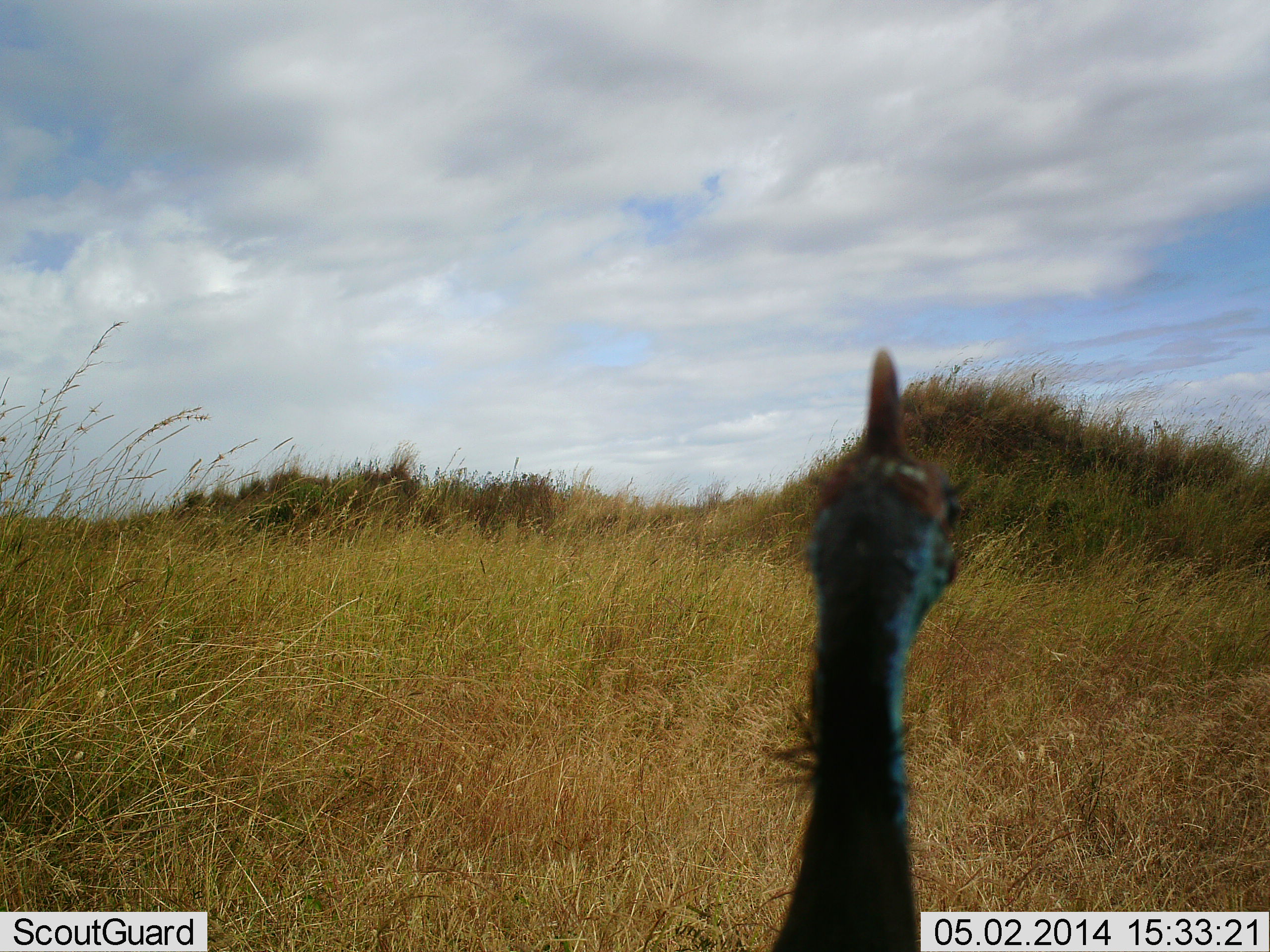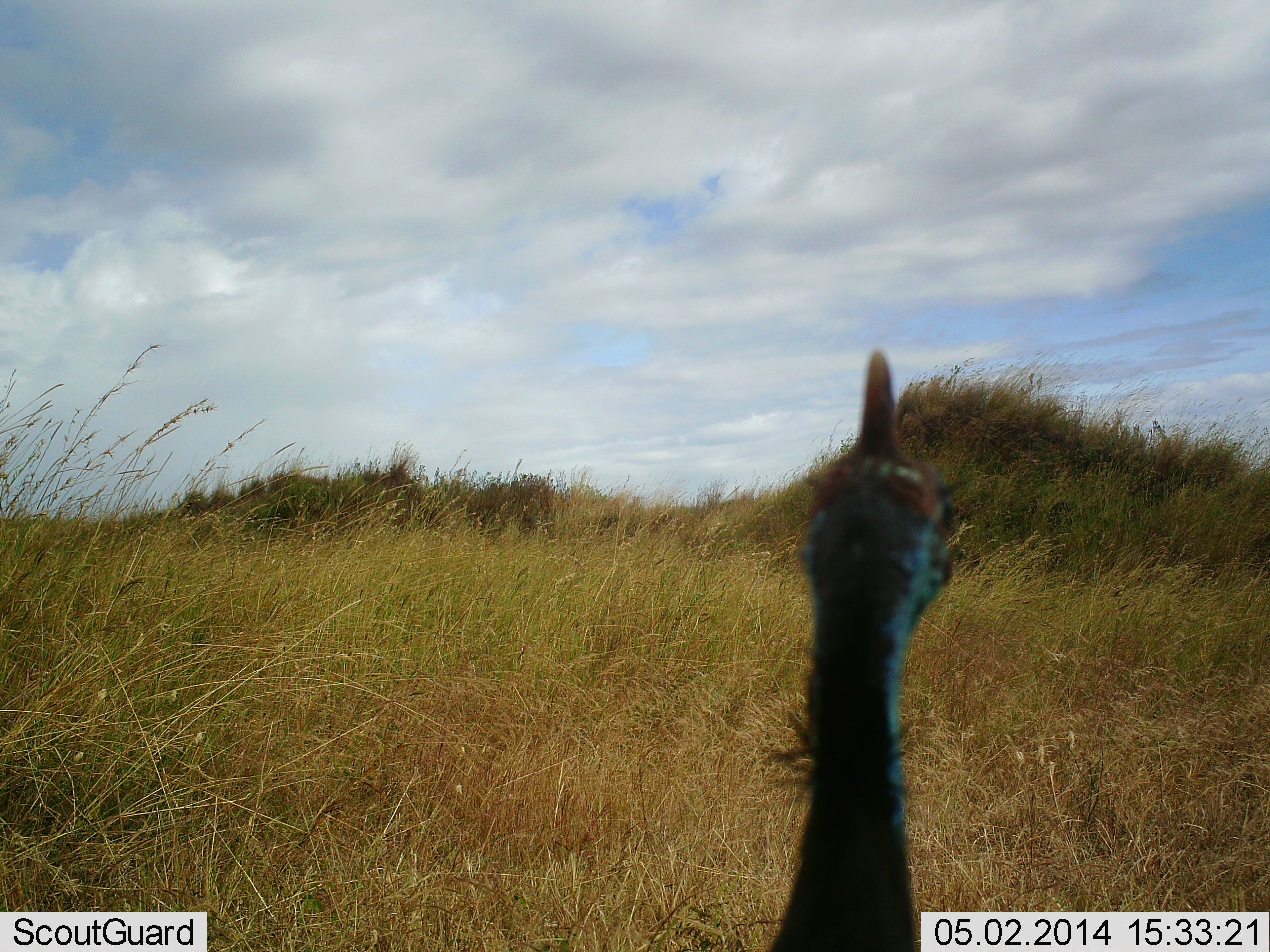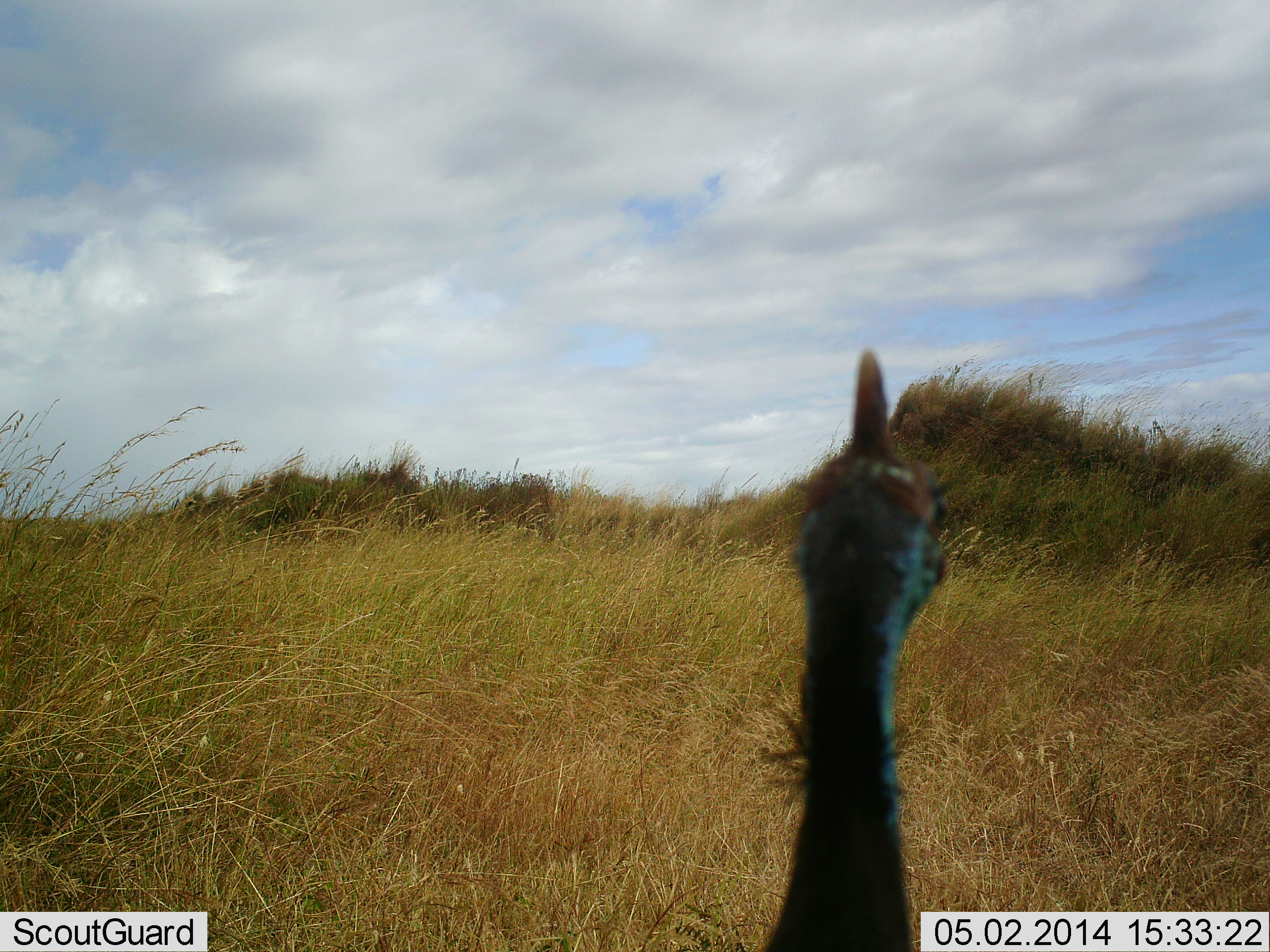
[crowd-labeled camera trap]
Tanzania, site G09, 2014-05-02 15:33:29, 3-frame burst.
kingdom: Animalia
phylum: Chordata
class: Aves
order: Galliformes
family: Numididae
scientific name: Numididae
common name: guinea fowl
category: guineafowl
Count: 1.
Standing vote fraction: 100%.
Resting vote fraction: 10%.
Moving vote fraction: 0%.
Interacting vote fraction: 0%.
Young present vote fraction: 0%.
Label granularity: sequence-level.